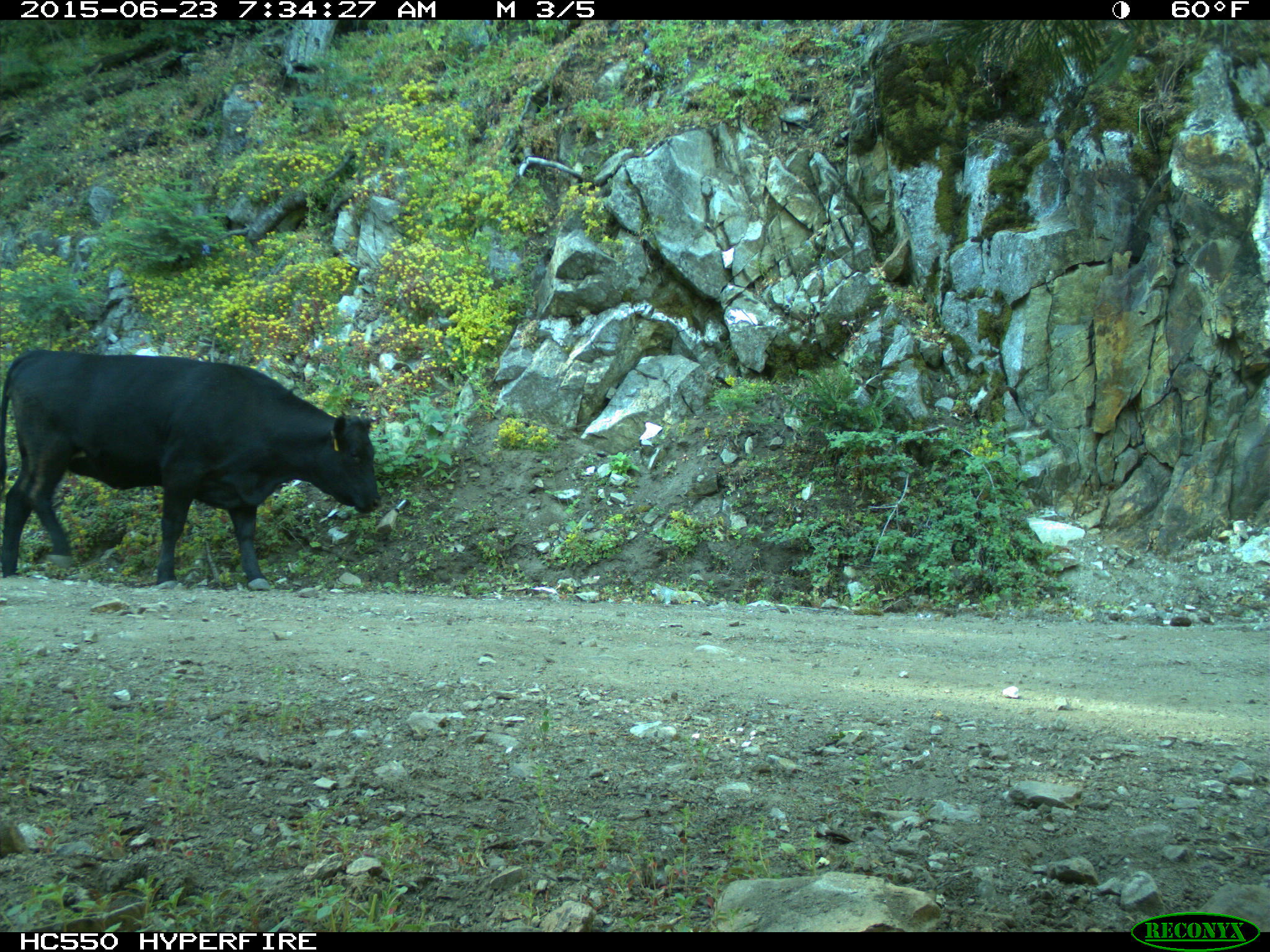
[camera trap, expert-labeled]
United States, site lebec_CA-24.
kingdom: Animalia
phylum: Chordata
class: Mammalia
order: Artiodactyla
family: Bovidae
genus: Bos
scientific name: Bos taurus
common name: domestic cow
Bos taurus (domestic cow).